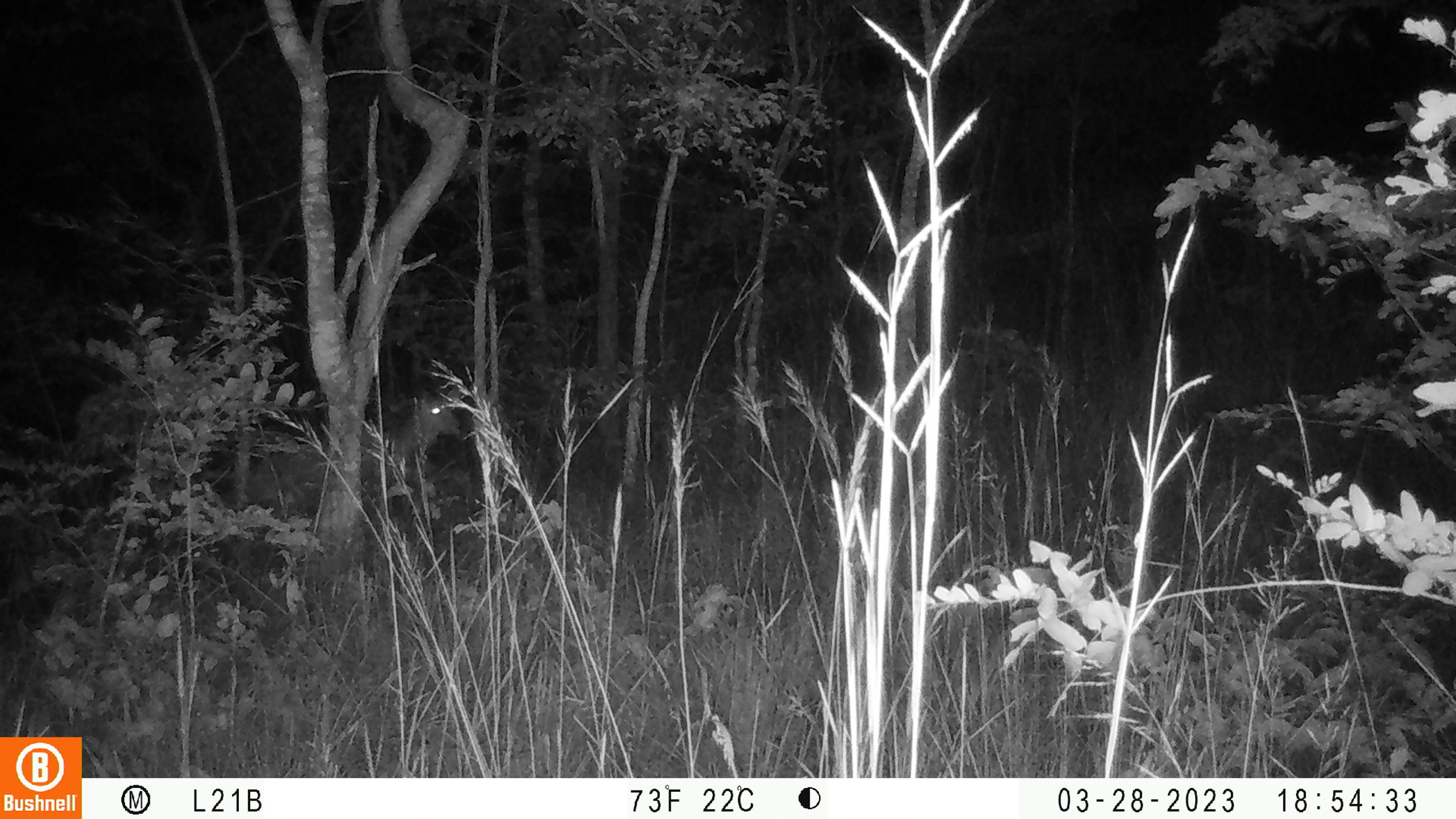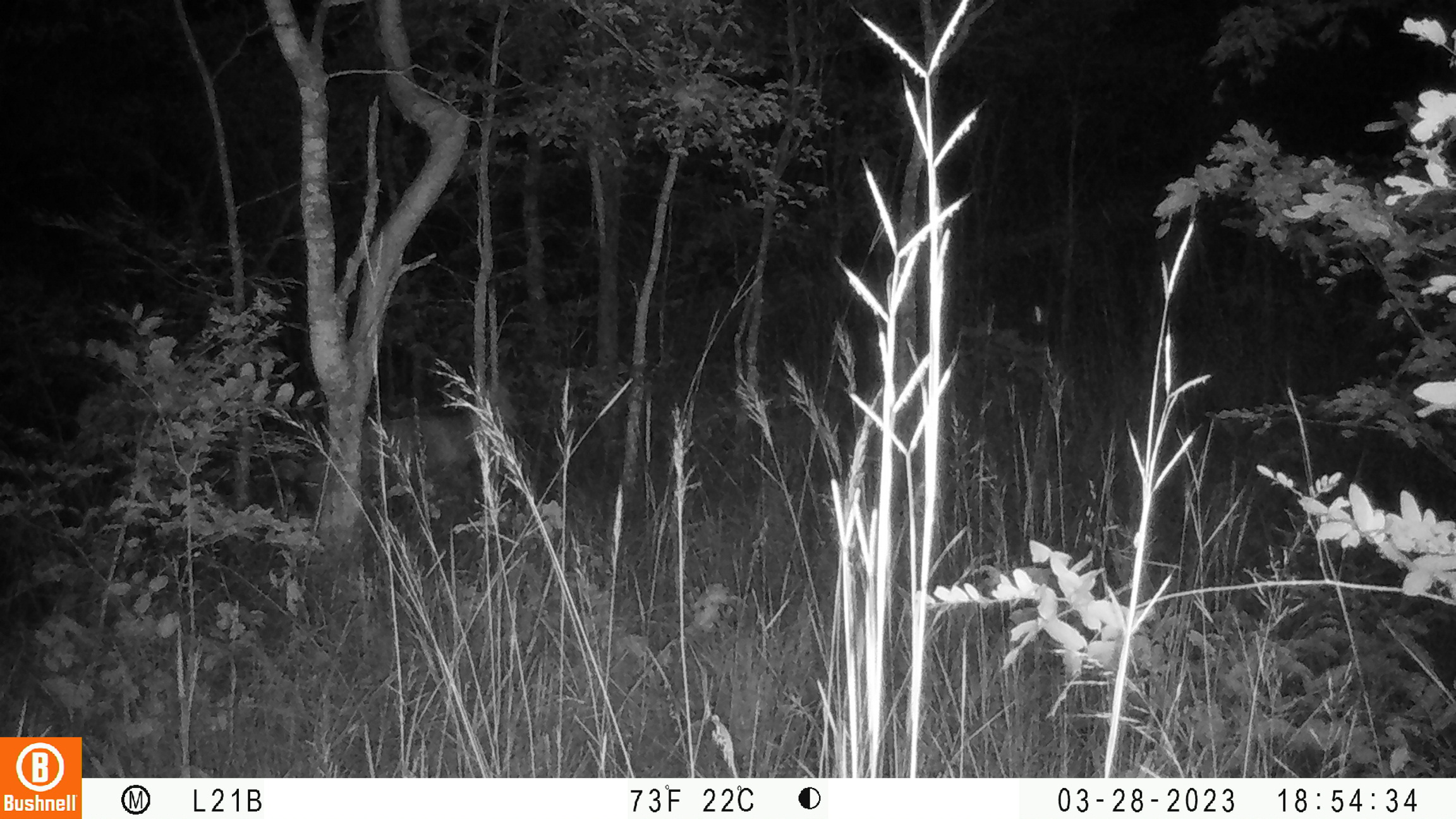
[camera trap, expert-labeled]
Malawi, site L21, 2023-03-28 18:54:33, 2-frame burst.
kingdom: Animalia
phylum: Chordata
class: Mammalia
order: Artiodactyla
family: Bovidae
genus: Tragelaphus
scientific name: Tragelaphus sylvaticus sylvaticus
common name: cape bushbuck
Cape bushbuck (Tragelaphus sylvaticus sylvaticus), count 1.